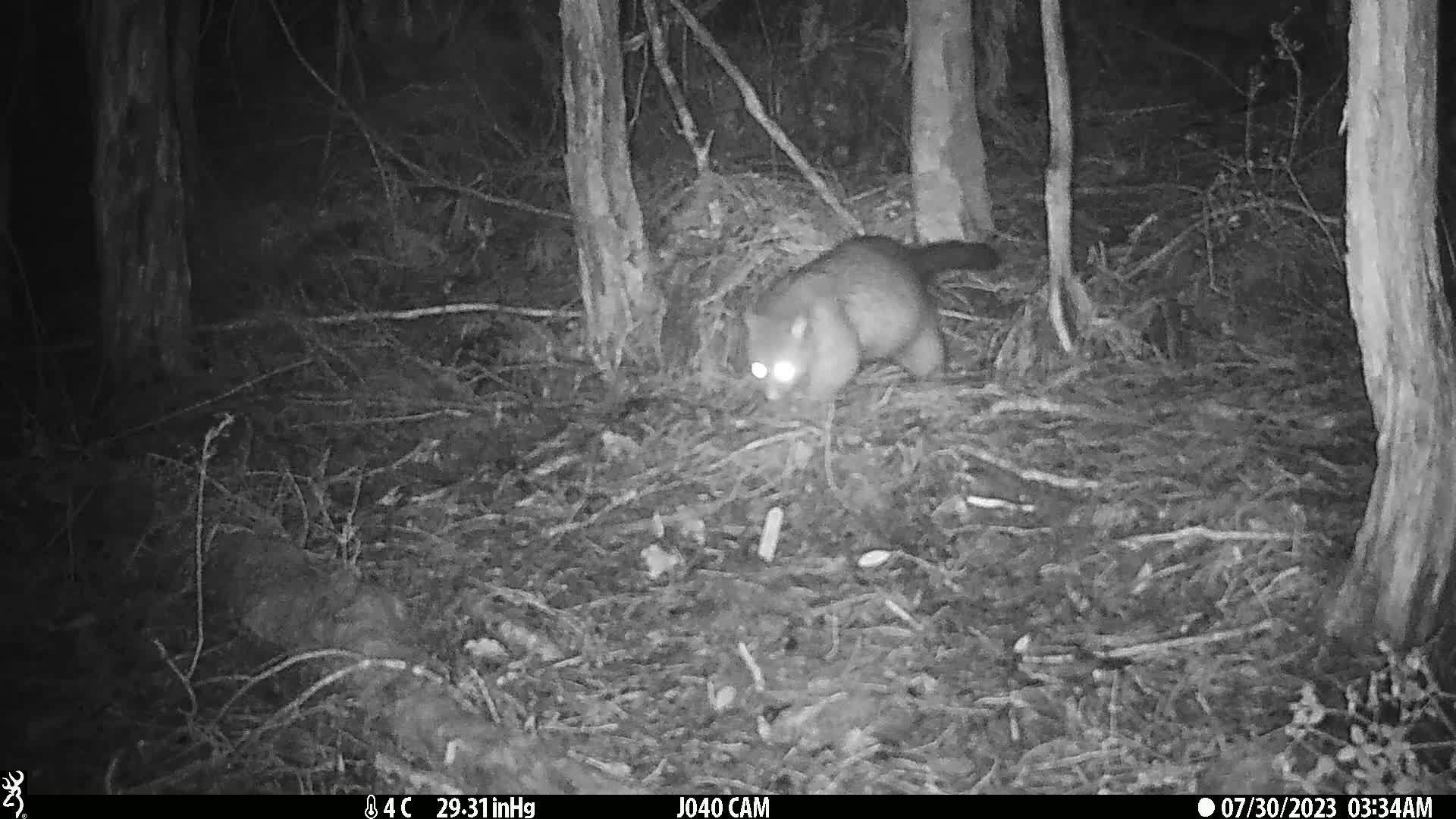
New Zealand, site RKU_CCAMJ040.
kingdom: Animalia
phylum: Chordata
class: Mammalia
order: Diprotodontia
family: Phalangeridae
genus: Trichosurus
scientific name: Trichosurus vulpecula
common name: common brushtail possum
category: possum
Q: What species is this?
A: Possum (common brushtail possum) (Trichosurus vulpecula).